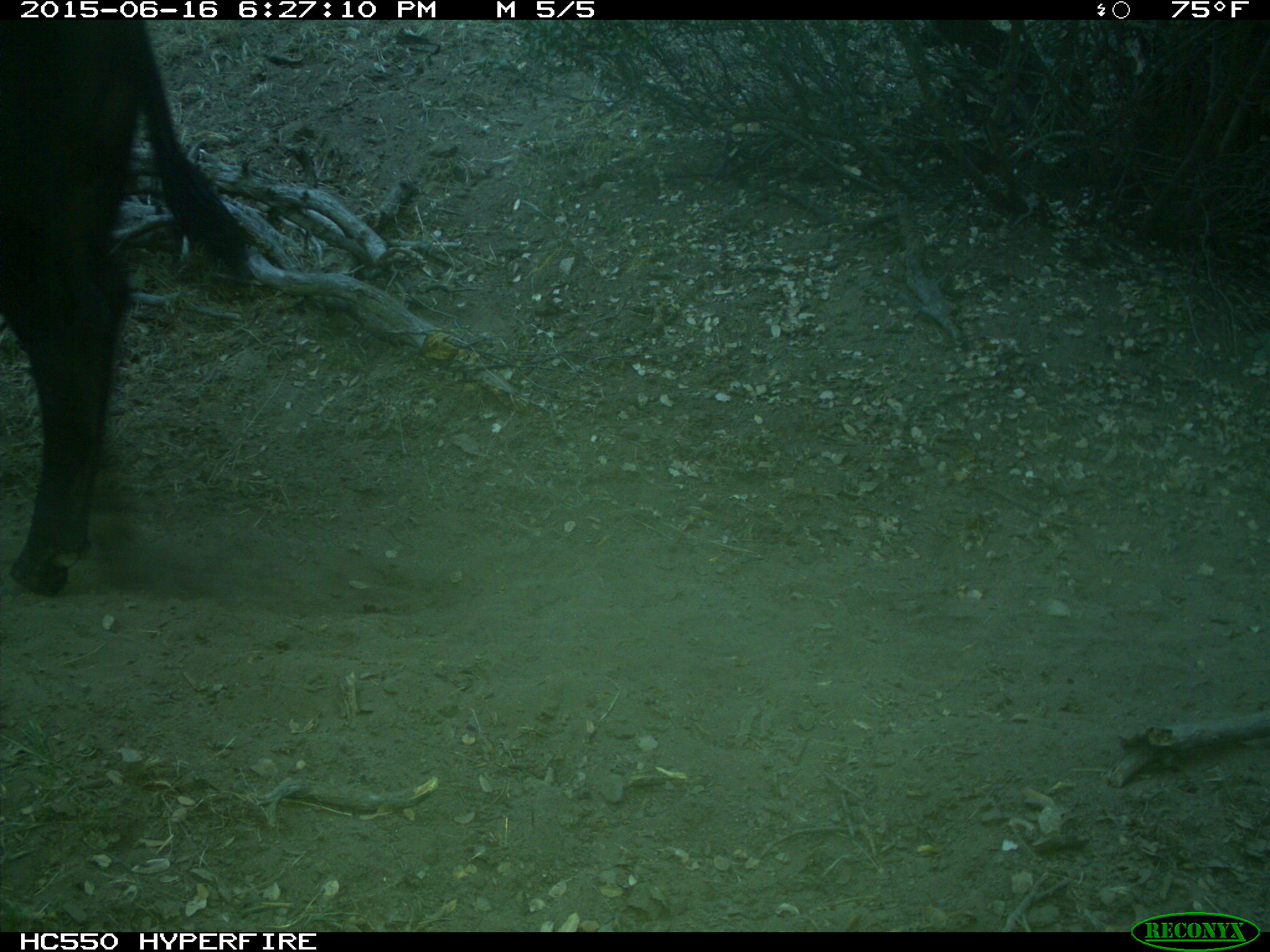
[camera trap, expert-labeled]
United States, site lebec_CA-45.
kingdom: Animalia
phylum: Chordata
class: Mammalia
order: Artiodactyla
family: Bovidae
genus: Bos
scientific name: Bos taurus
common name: domestic cow